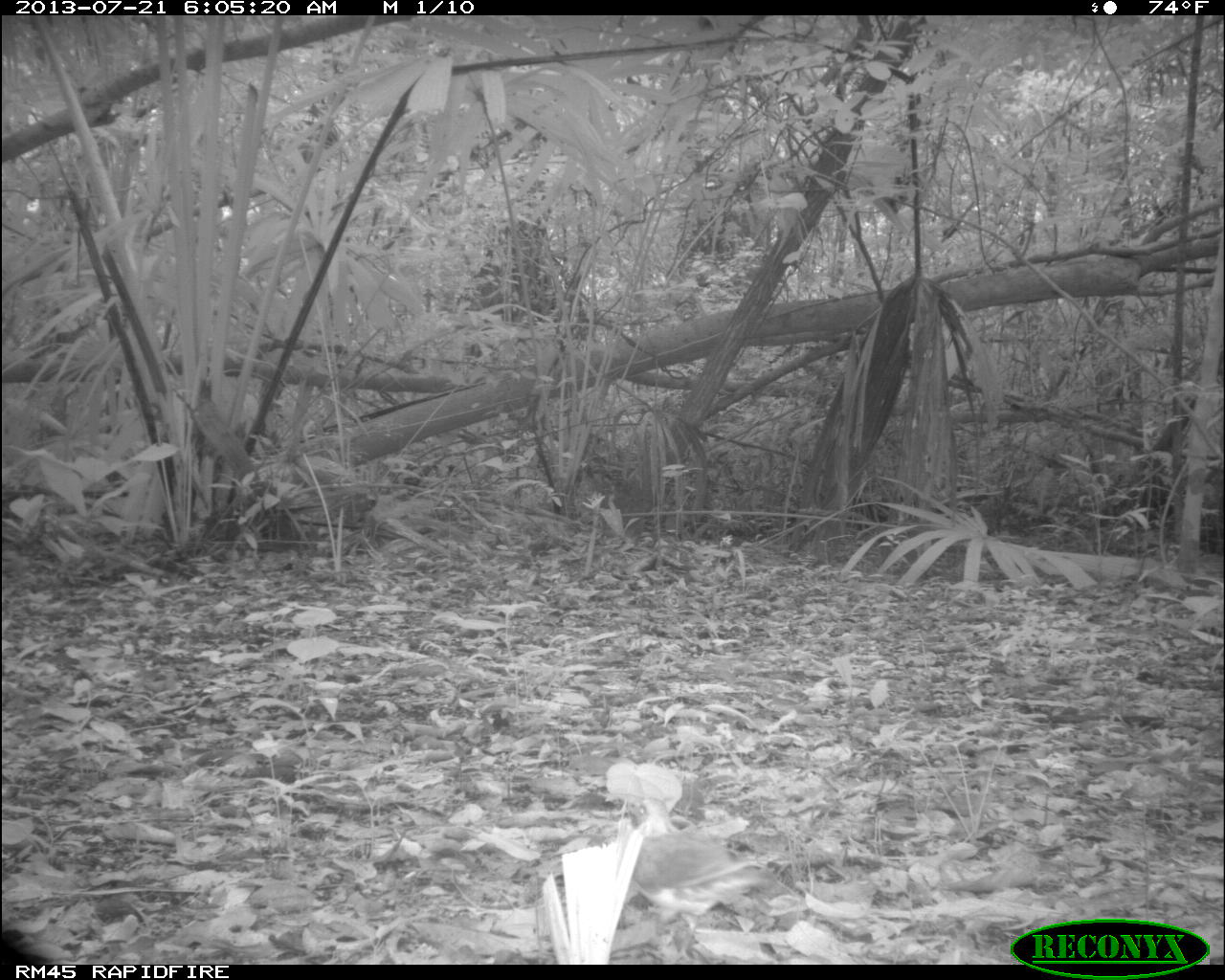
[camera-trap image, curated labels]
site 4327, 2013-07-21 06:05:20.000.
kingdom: Animalia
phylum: Chordata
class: Aves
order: Columbiformes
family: Columbidae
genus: Geotrygon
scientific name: Geotrygon montana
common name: ruddy quail-dove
Geotrygon montana (ruddy quail-dove), count 1.